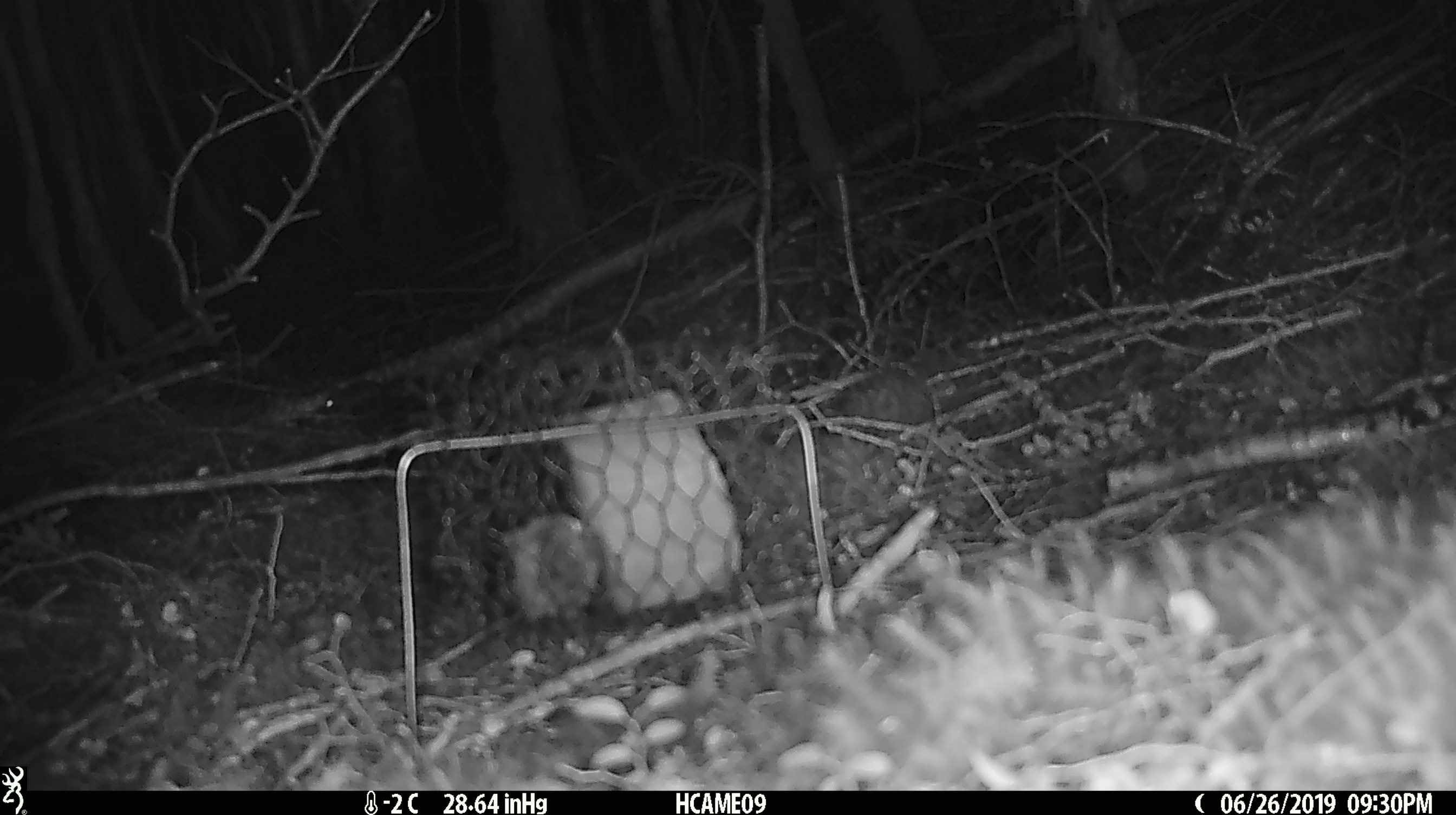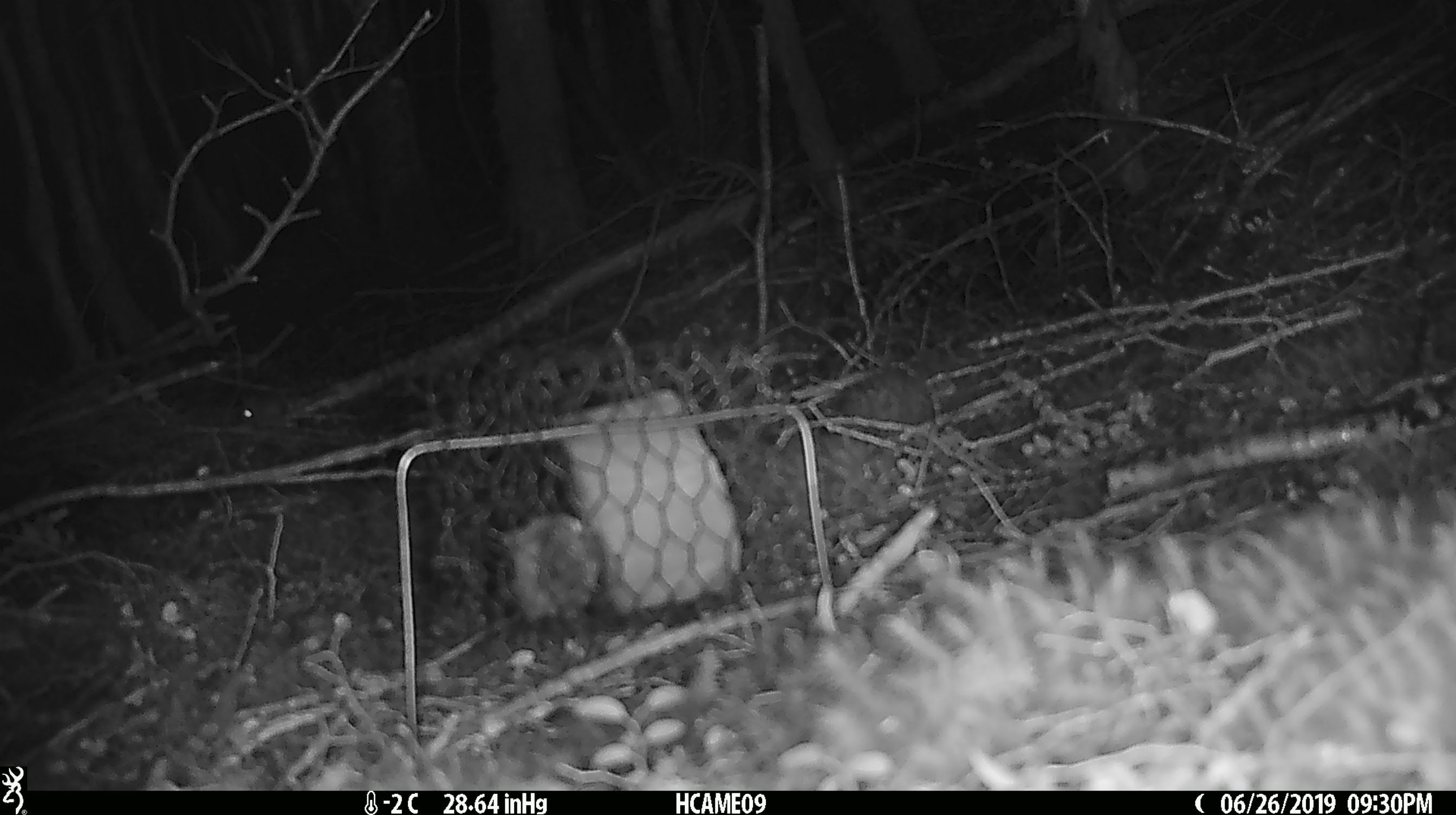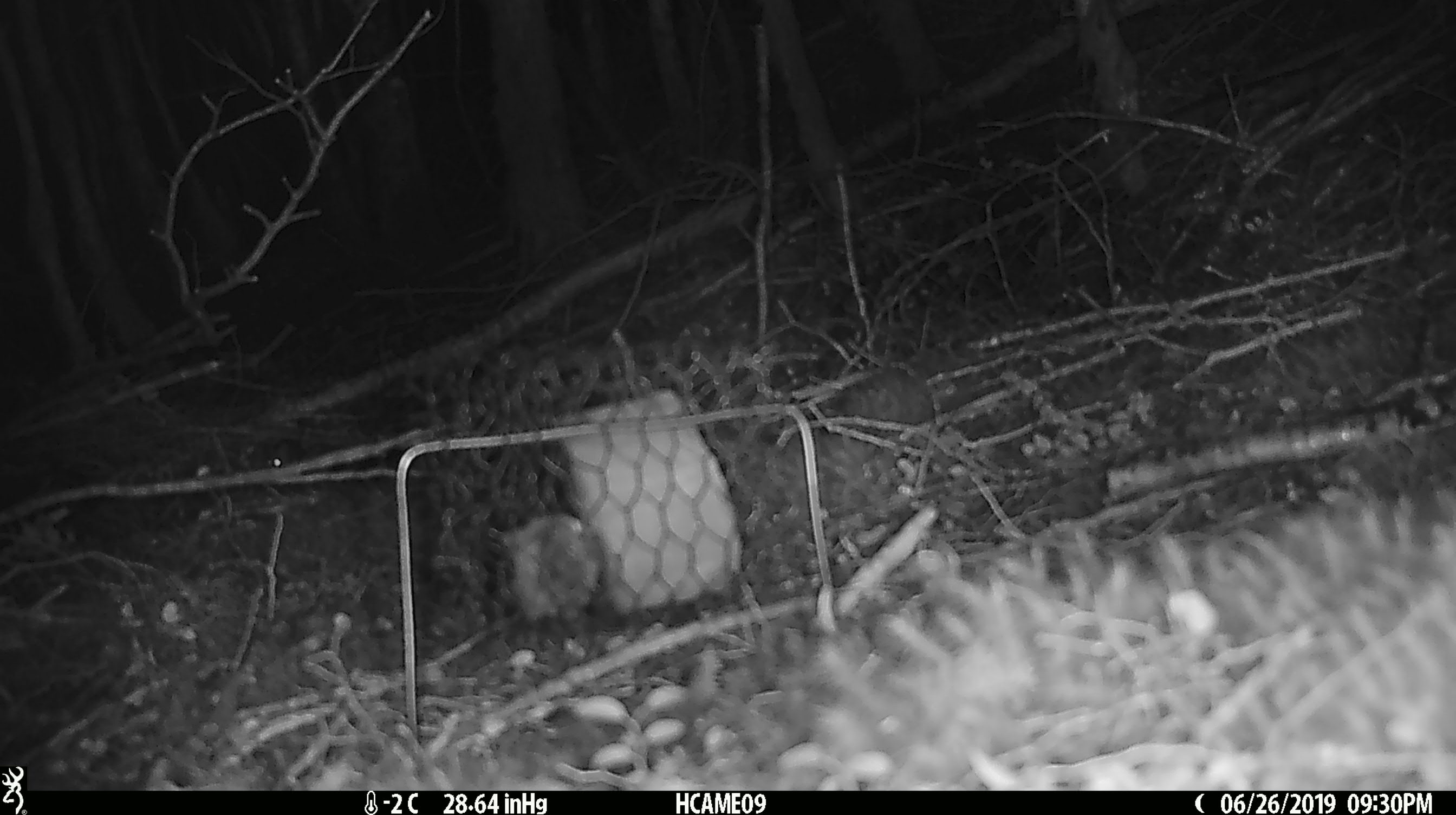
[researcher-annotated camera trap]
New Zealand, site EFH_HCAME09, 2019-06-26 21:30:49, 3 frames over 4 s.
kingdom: Animalia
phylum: Chordata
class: Mammalia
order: Rodentia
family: Muridae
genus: Mus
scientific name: Mus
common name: mouse